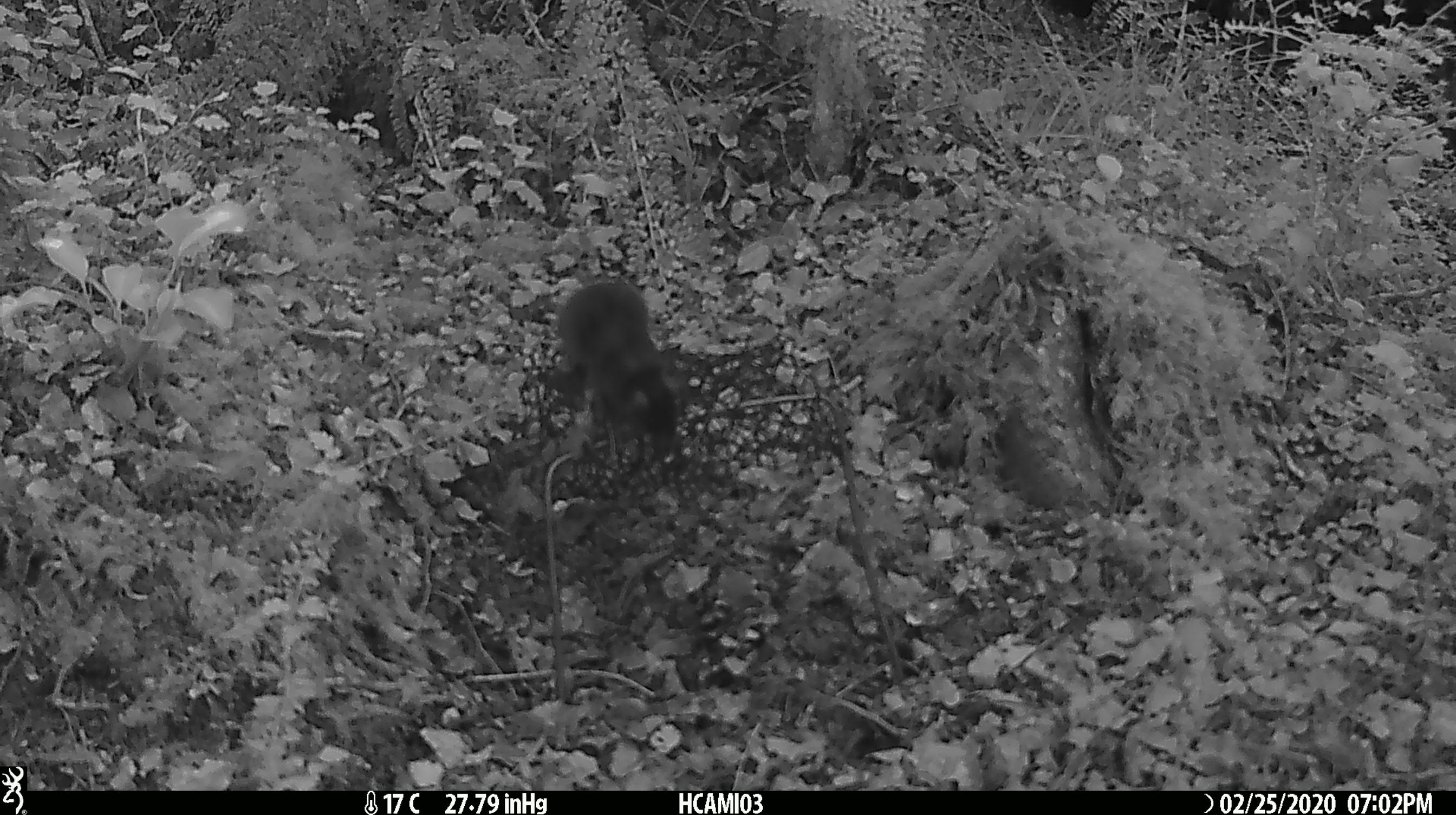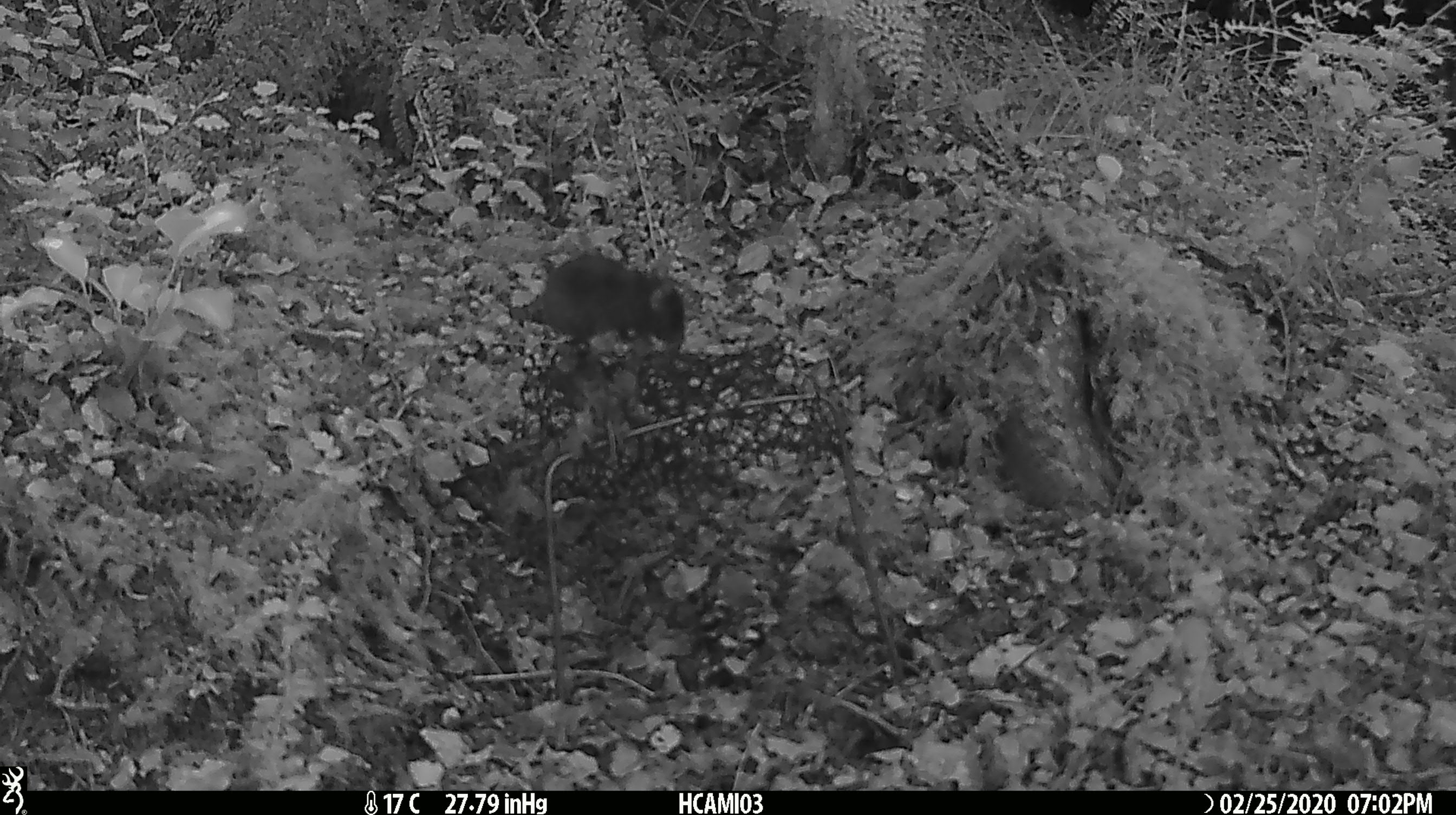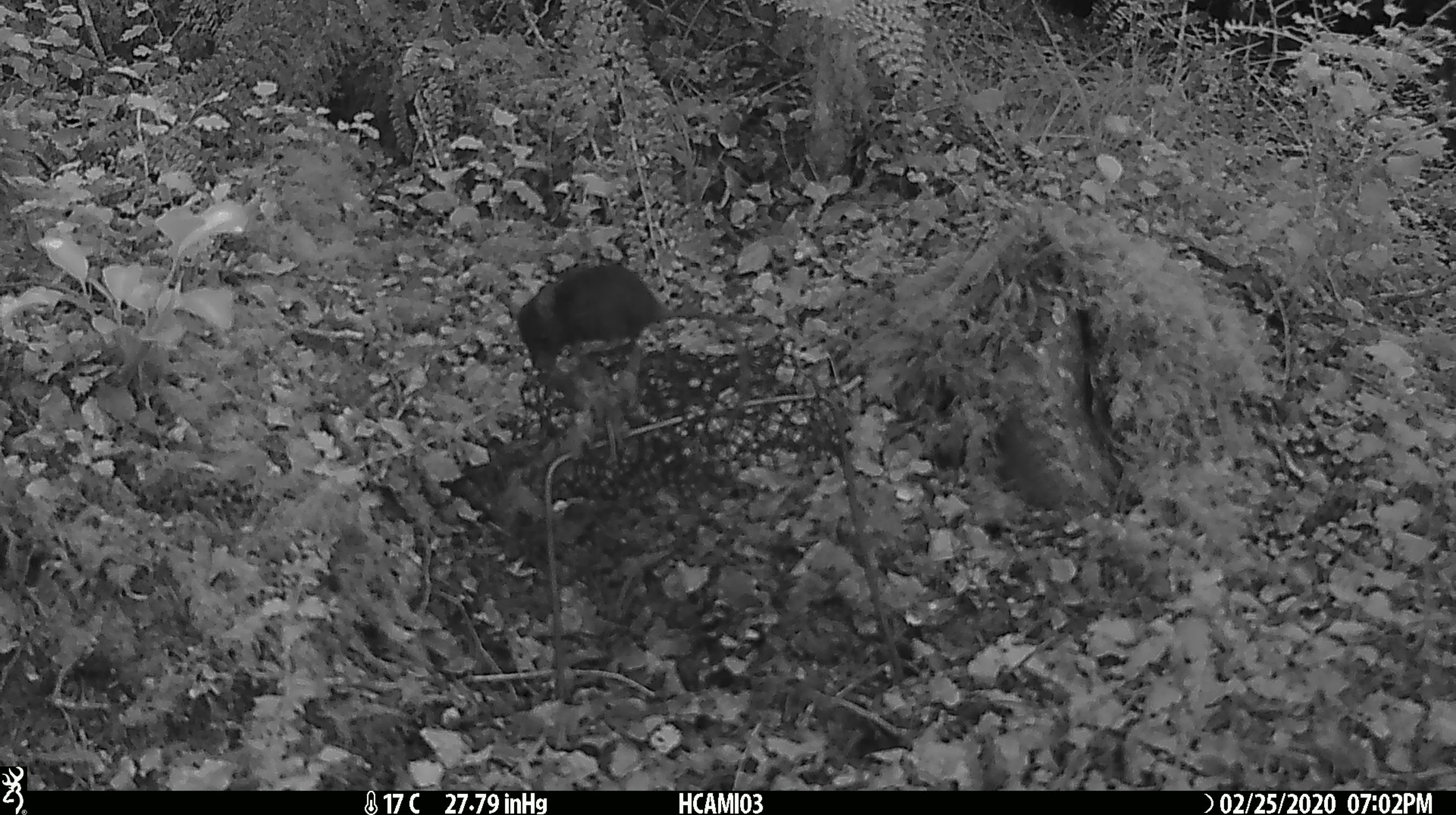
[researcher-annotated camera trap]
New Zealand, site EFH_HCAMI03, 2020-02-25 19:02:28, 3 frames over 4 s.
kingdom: Animalia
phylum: Chordata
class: Mammalia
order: Rodentia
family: Muridae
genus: Mus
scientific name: Mus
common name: mouse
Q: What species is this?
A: Mouse (Mus).